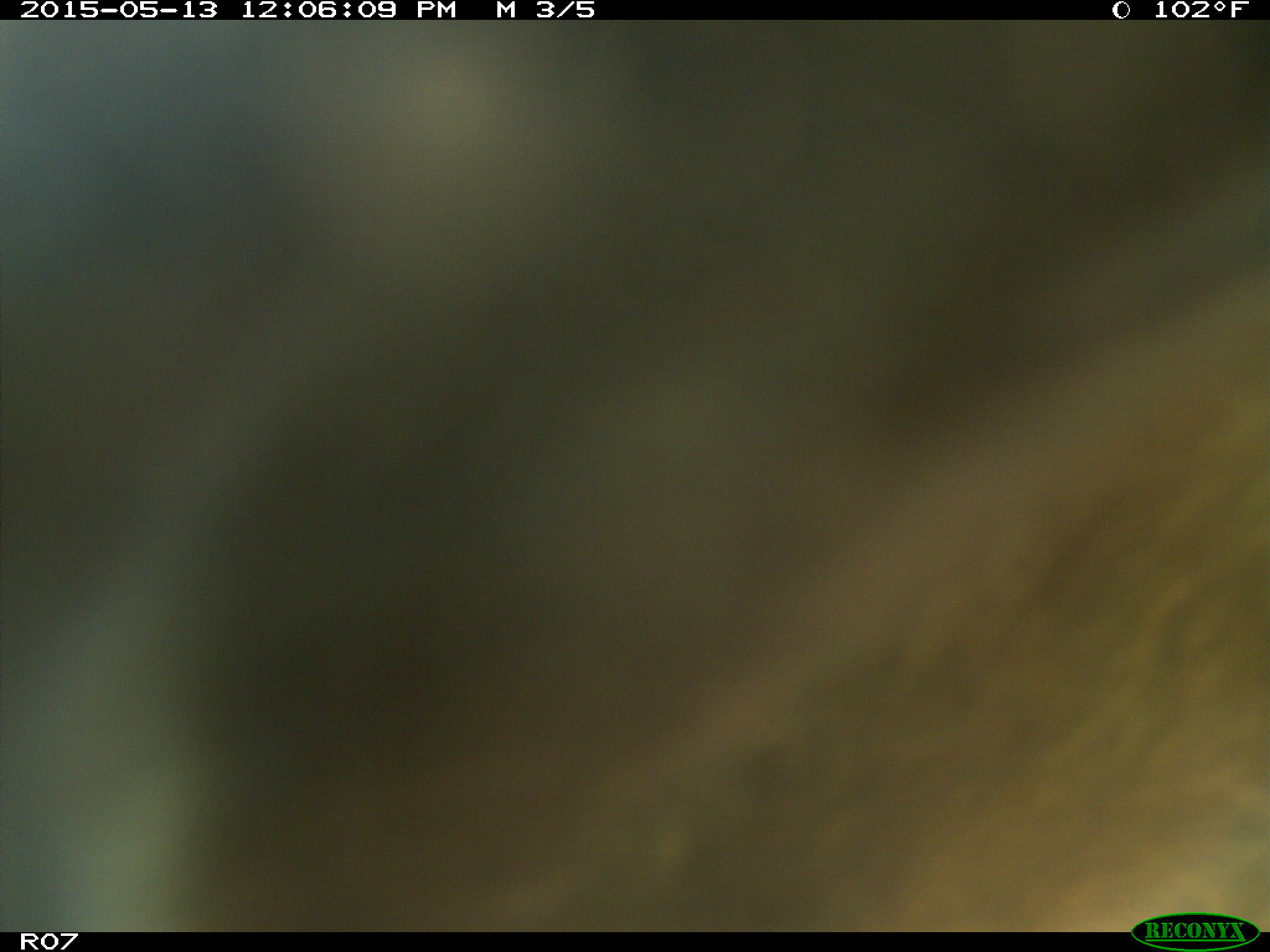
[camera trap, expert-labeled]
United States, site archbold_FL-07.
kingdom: Animalia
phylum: Chordata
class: Mammalia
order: Artiodactyla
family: Bovidae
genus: Bos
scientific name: Bos taurus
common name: domestic cow